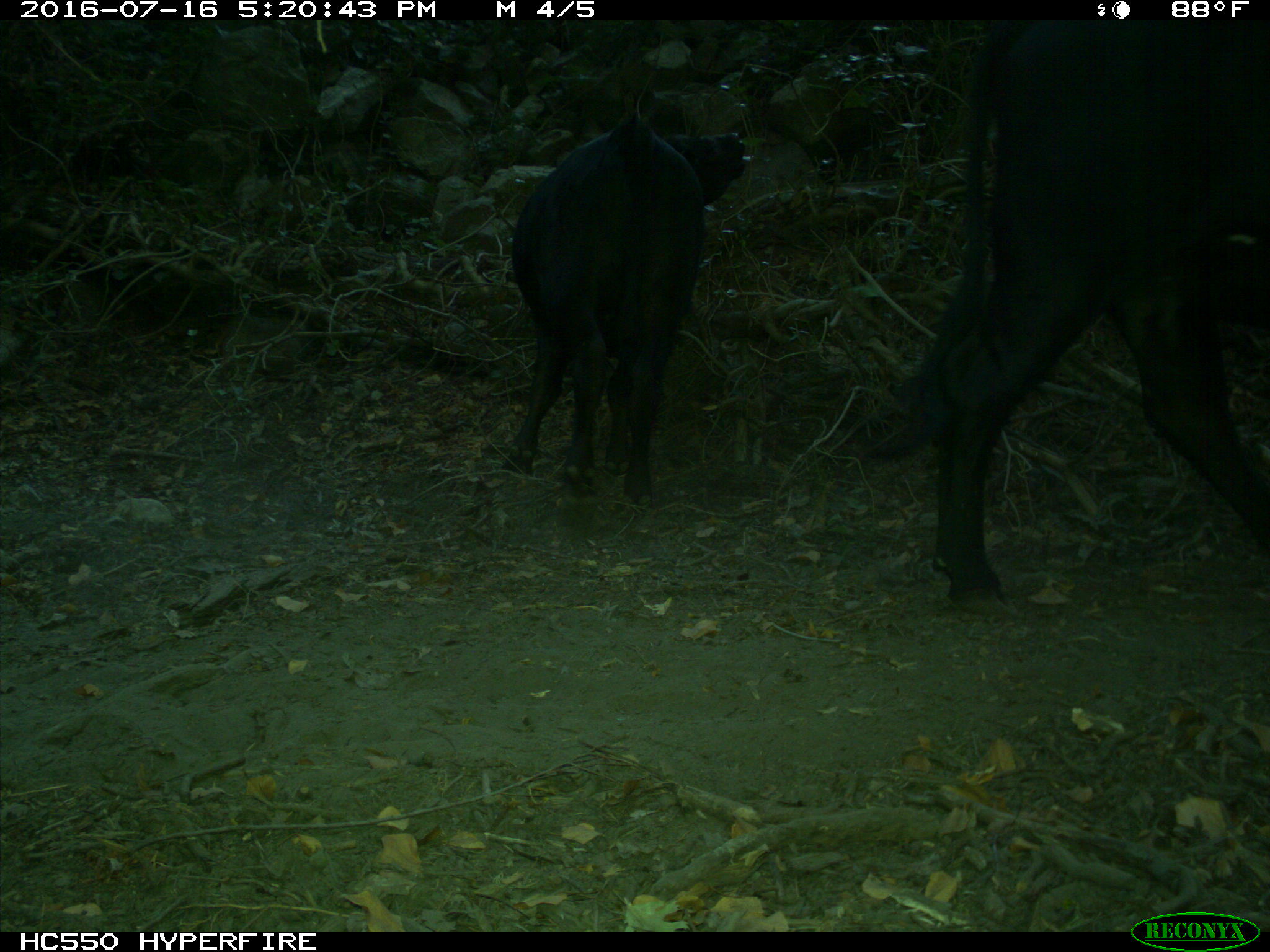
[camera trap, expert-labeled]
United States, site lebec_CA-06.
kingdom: Animalia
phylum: Chordata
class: Mammalia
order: Artiodactyla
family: Bovidae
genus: Bos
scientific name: Bos taurus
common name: domestic cow